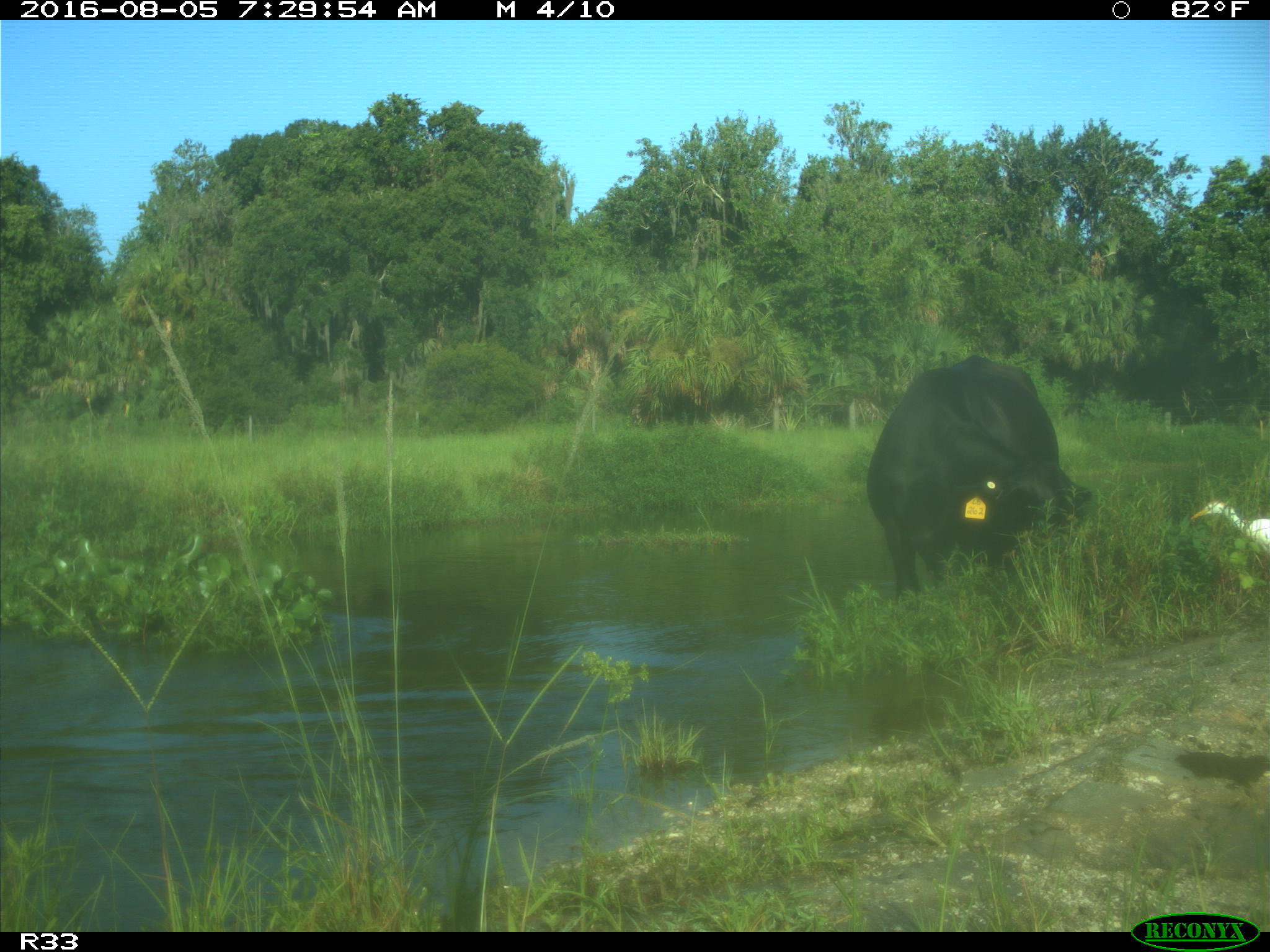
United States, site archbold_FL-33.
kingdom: Animalia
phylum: Chordata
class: Mammalia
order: Artiodactyla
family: Bovidae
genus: Bos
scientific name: Bos taurus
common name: domestic cow